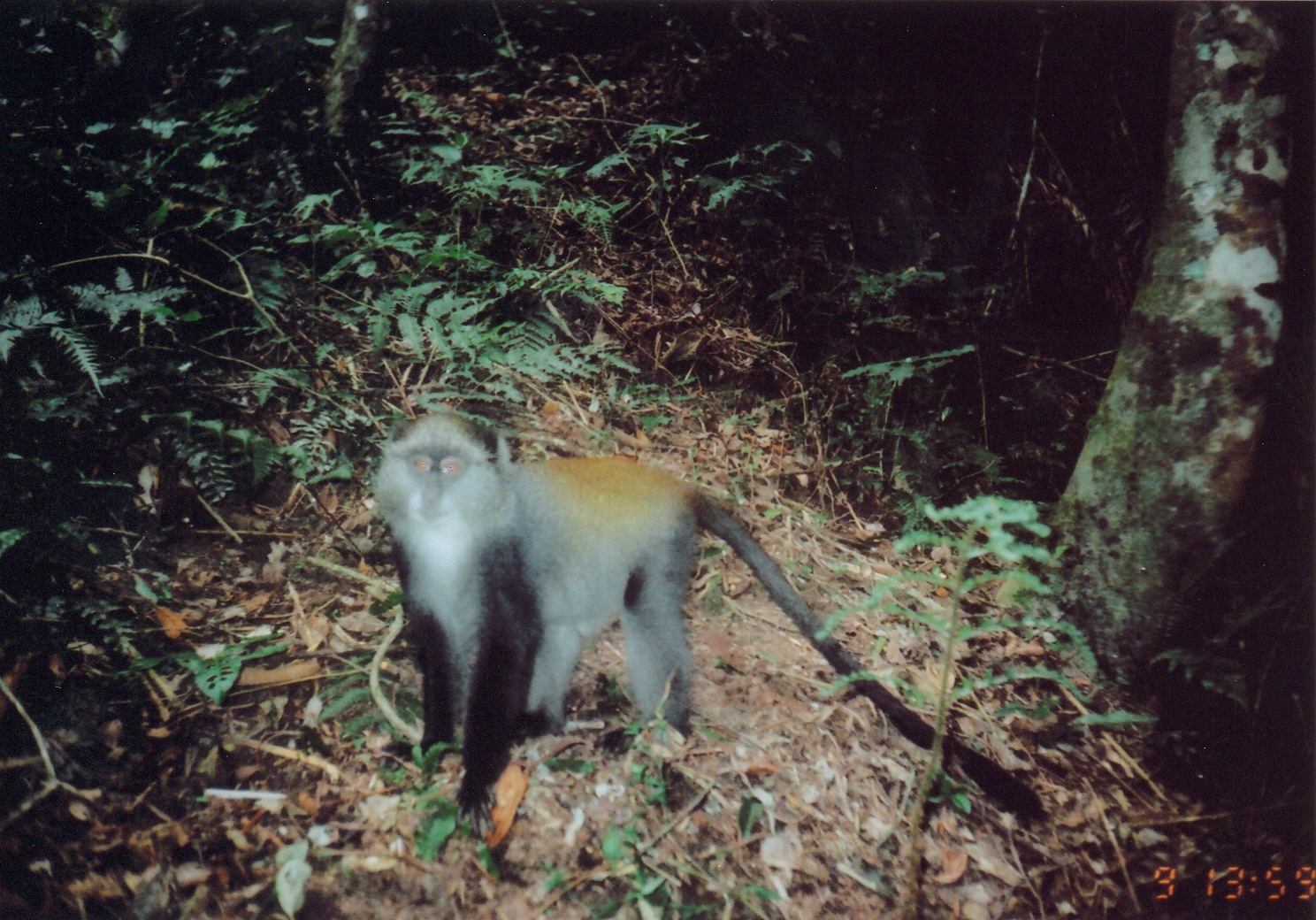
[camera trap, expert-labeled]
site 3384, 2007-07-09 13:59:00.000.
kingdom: Animalia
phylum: Chordata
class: Mammalia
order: Primates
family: Cercopithecidae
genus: Cercopithecus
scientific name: Cercopithecus mitis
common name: blue monkey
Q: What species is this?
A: Cercopithecus mitis (blue monkey).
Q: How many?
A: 1.